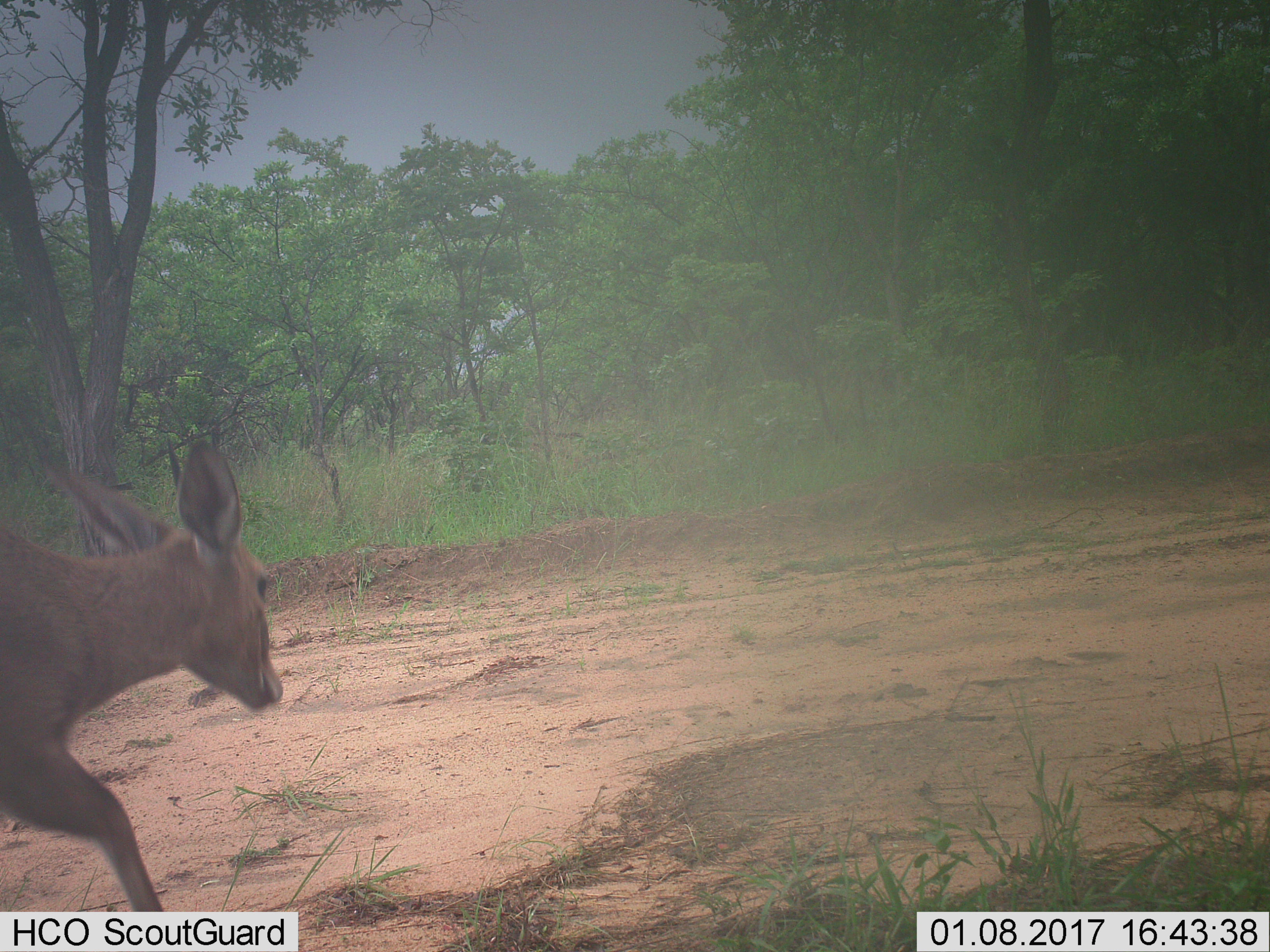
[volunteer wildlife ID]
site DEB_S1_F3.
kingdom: Animalia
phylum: Chordata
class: Mammalia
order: Artiodactyla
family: Bovidae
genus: Sylvicapra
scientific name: Sylvicapra grimmia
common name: common duiker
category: duikercommongrey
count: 1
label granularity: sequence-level